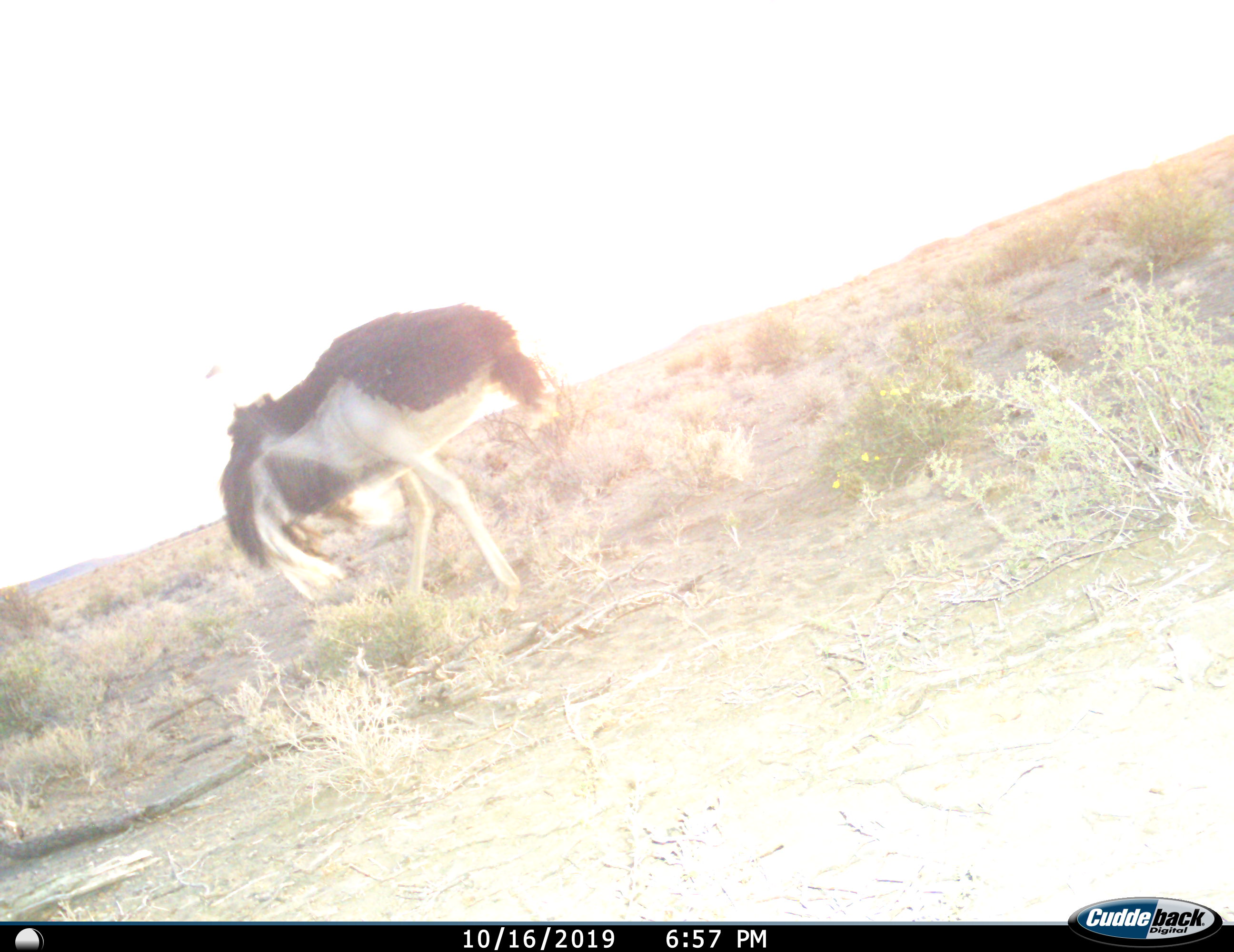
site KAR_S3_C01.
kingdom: Animalia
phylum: Chordata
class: Aves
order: Struthioniformes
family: Struthionidae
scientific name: Struthionidae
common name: ostrich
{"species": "ostrich (Struthionidae)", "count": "1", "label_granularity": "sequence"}